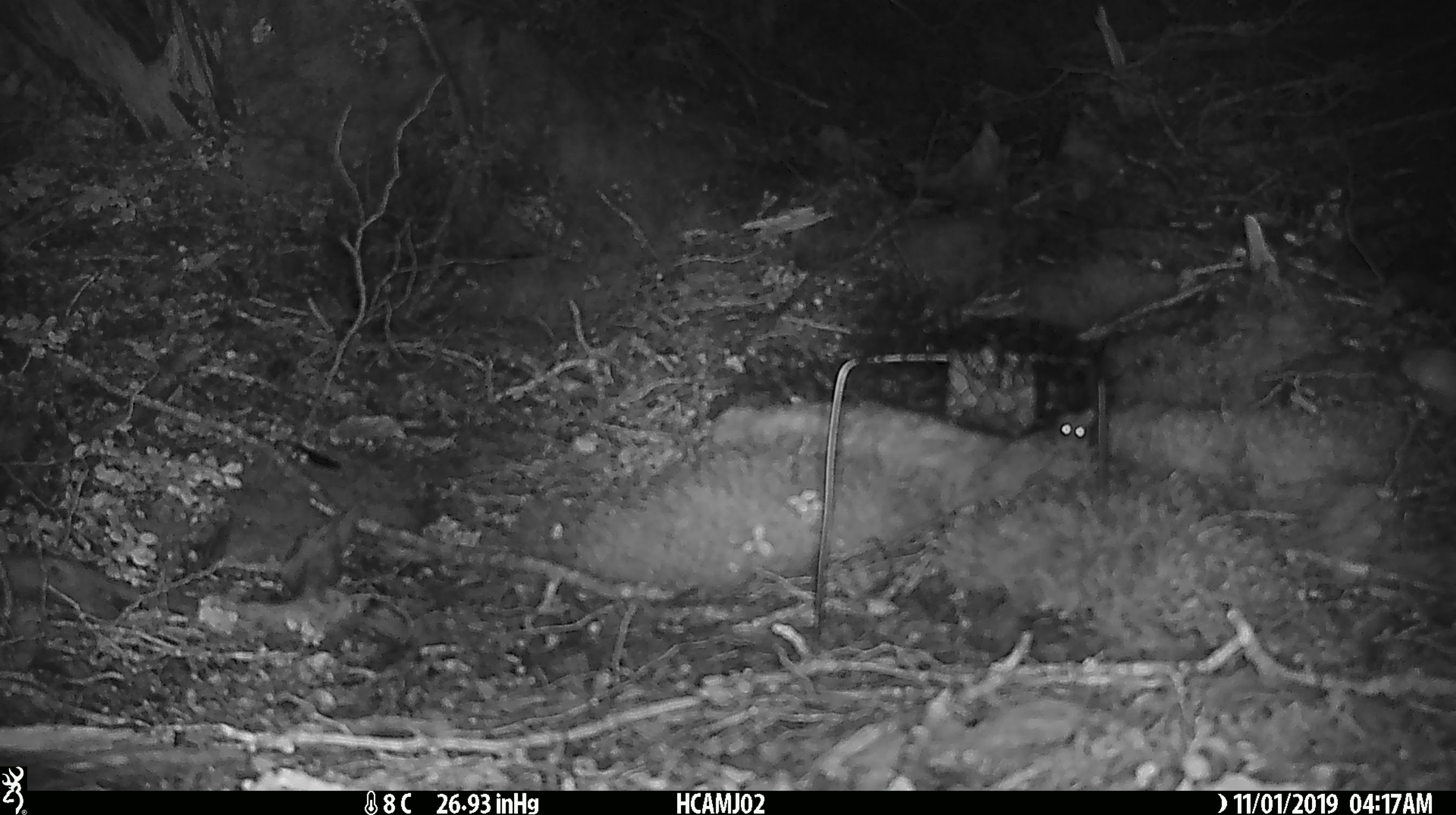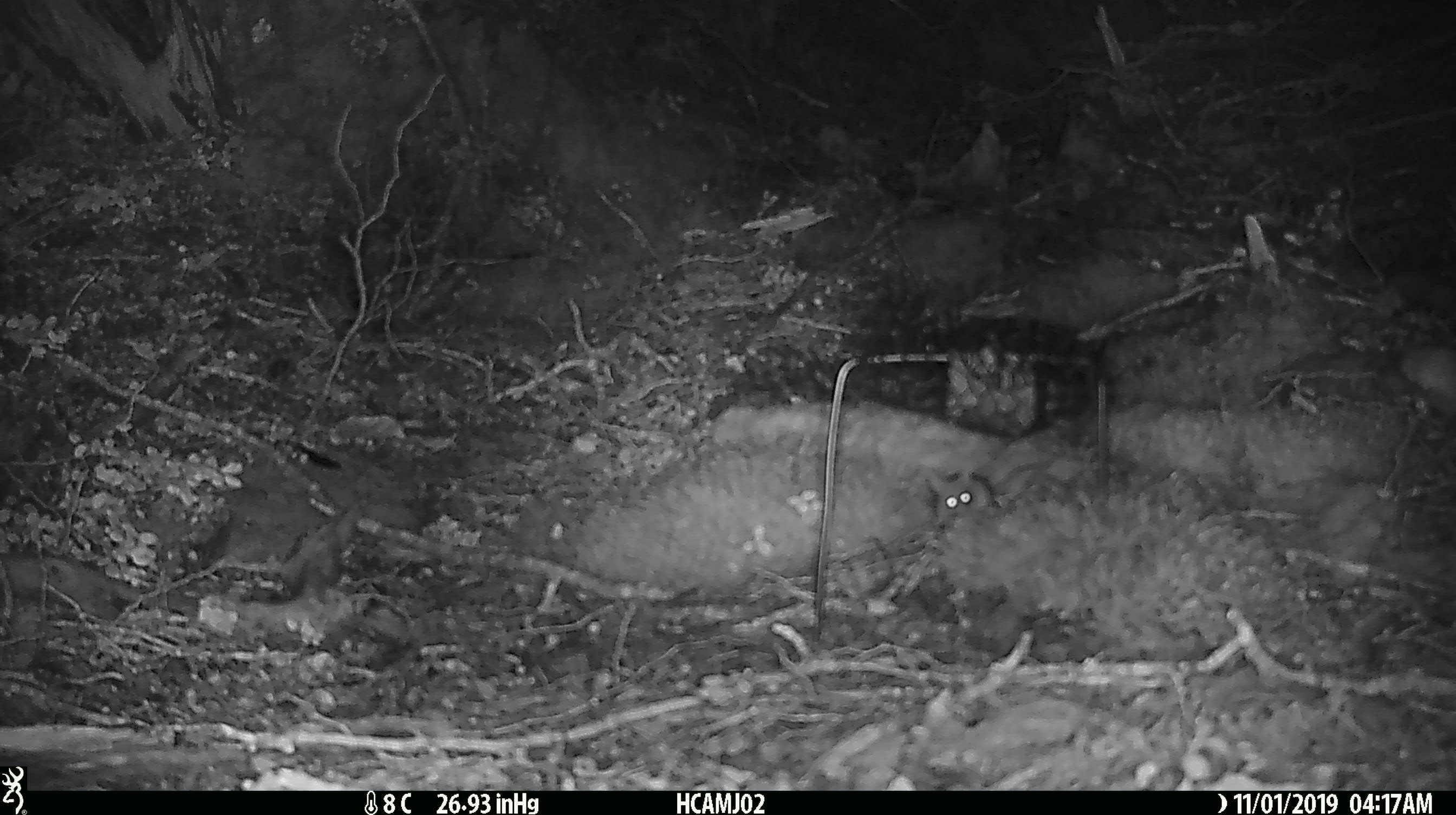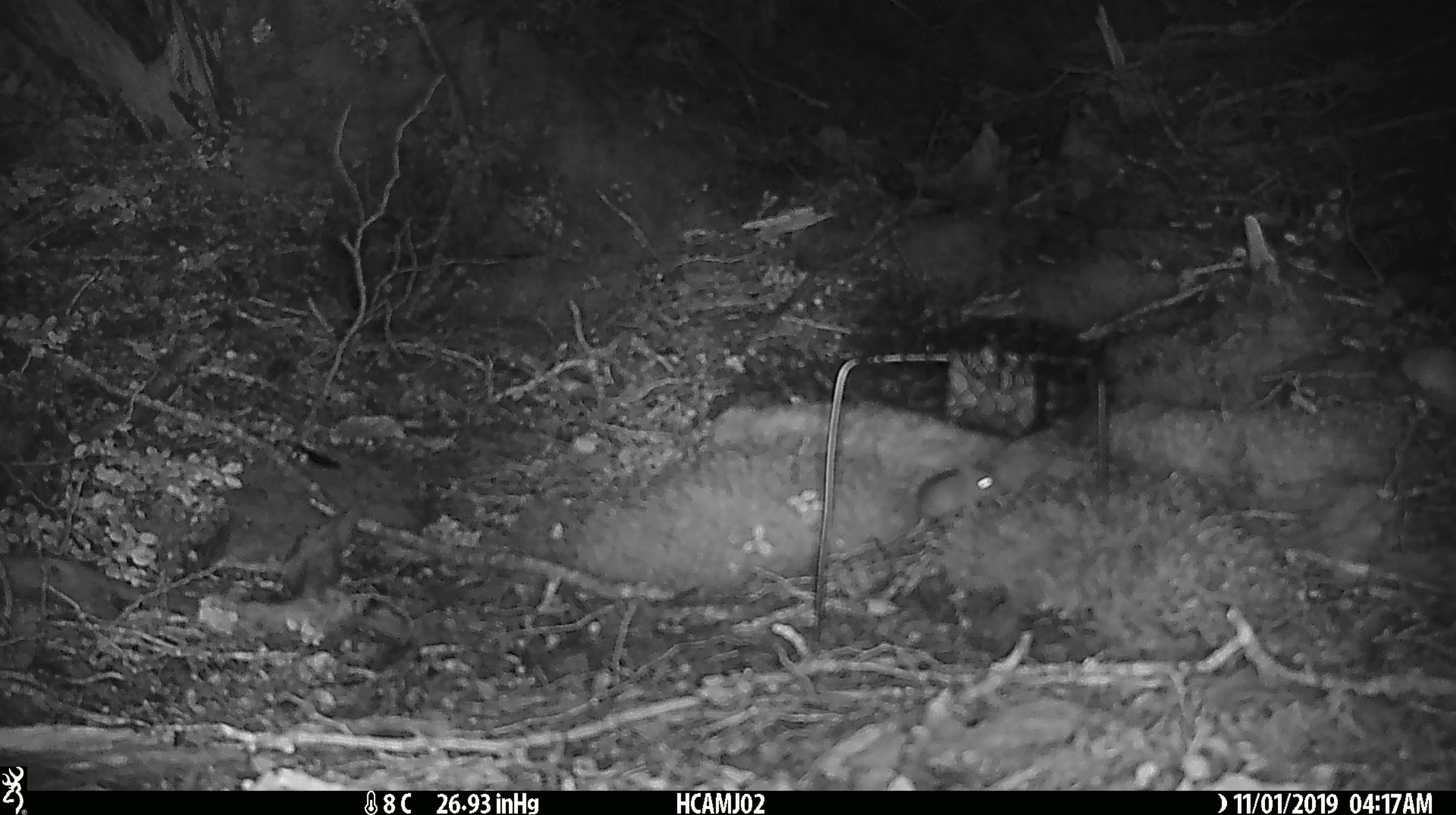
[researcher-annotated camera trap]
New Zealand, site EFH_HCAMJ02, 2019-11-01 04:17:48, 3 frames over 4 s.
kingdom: Animalia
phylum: Chordata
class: Mammalia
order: Rodentia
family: Muridae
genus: Mus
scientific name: Mus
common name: mouse